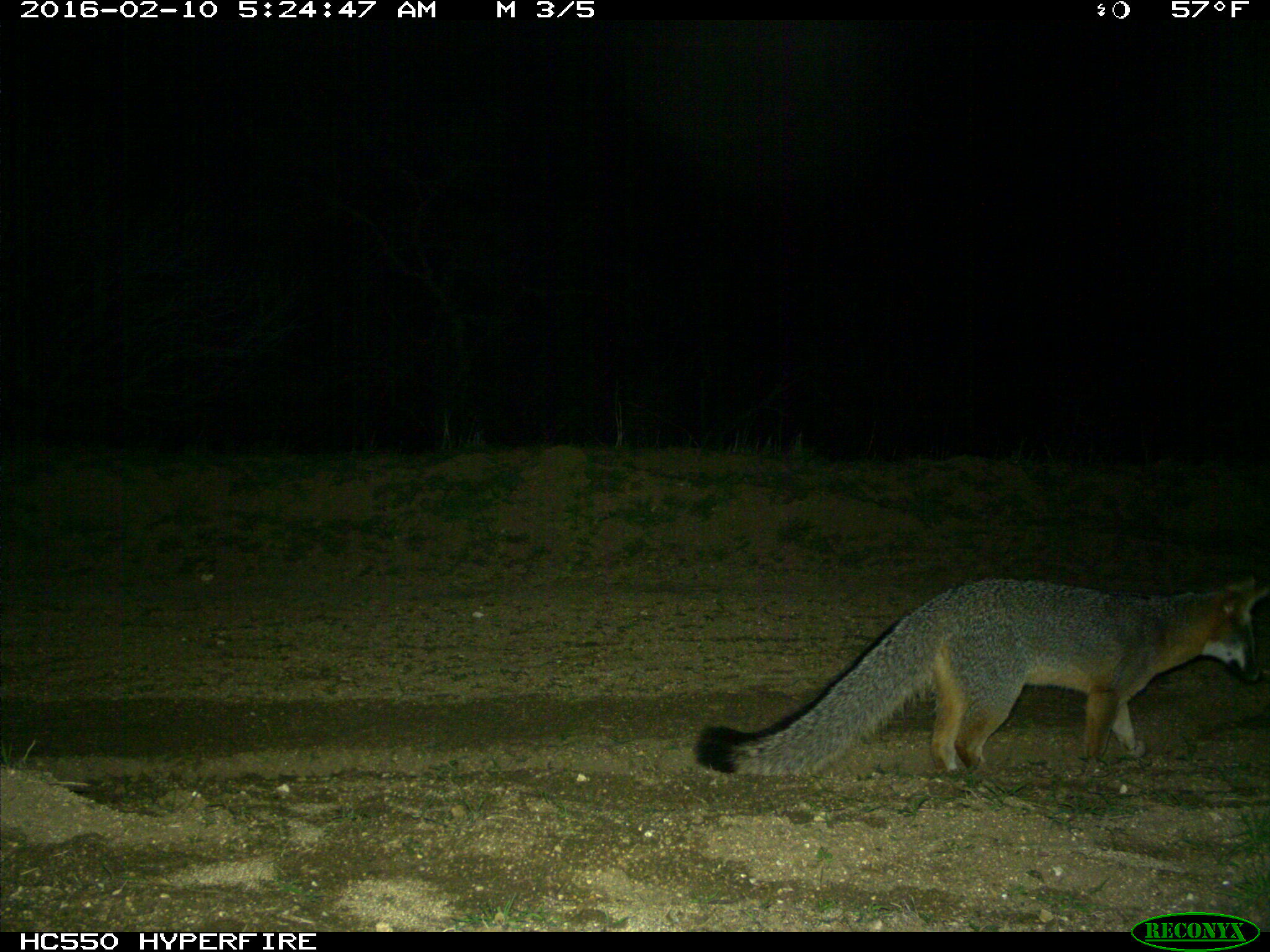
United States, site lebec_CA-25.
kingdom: Animalia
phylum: Chordata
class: Mammalia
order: Carnivora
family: Canidae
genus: Urocyon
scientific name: Urocyon cinereoargenteus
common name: gray fox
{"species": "Urocyon cinereoargenteus (gray fox)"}